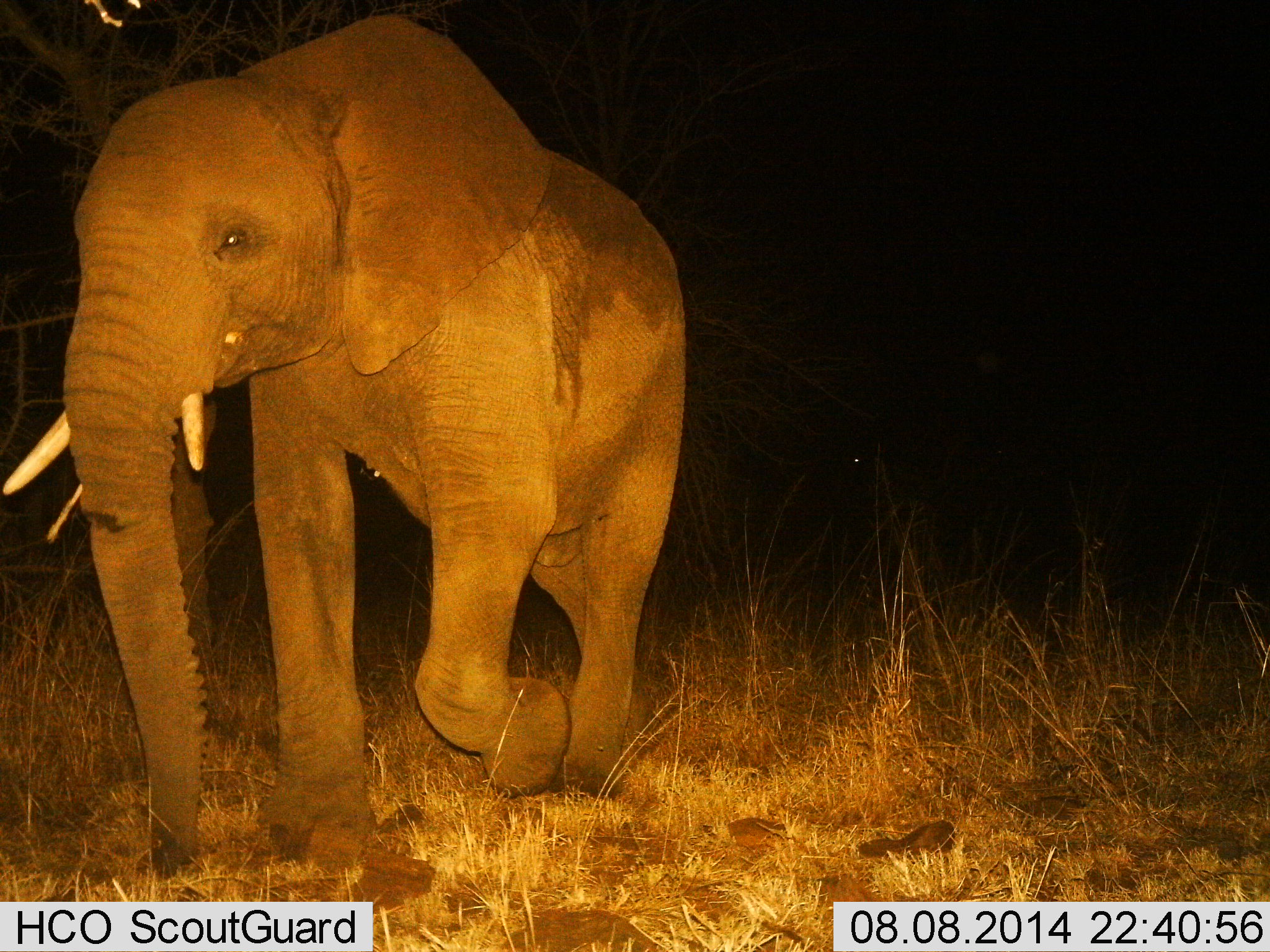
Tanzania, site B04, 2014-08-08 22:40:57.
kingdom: Animalia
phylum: Chordata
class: Mammalia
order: Proboscidea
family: Elephantidae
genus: Loxodonta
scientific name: Loxodonta africana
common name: african bush elephant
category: elephant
Elephant (african bush elephant) (Loxodonta africana), count 1. Behavior (volunteer vote fractions): standing 20%, resting 0%, moving 80%, interacting 0%. Young present (vote fraction): 0%. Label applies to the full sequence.